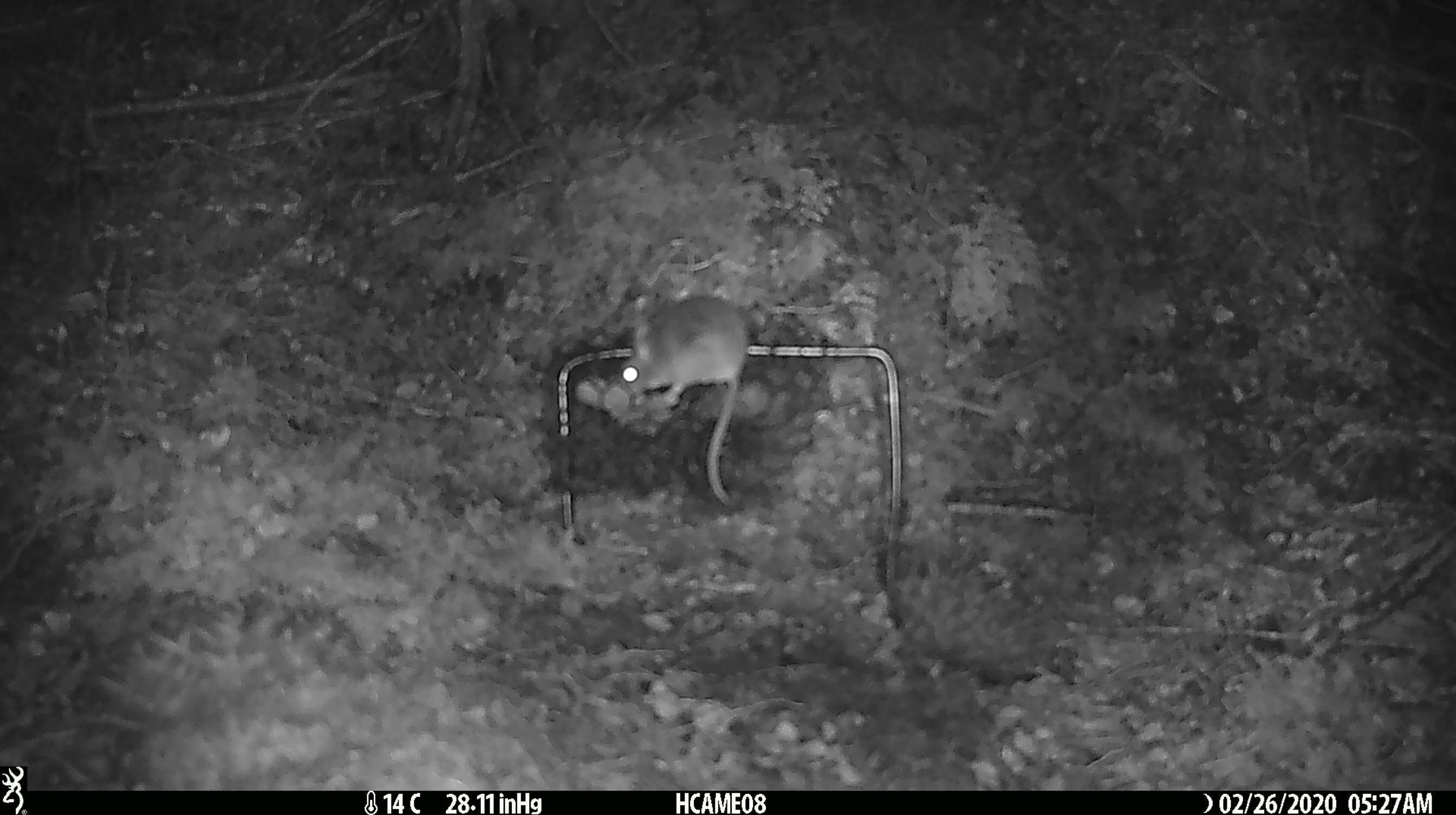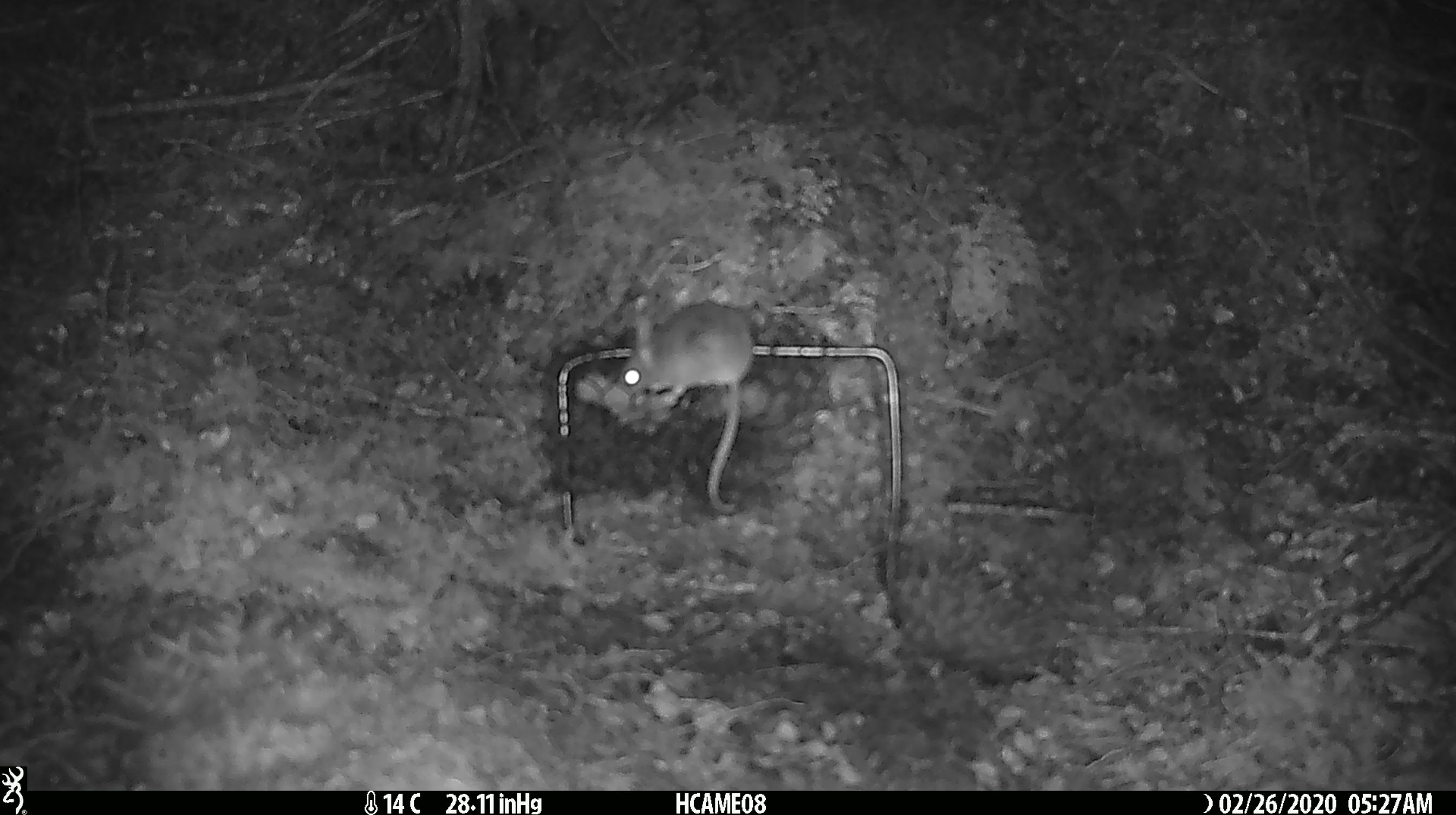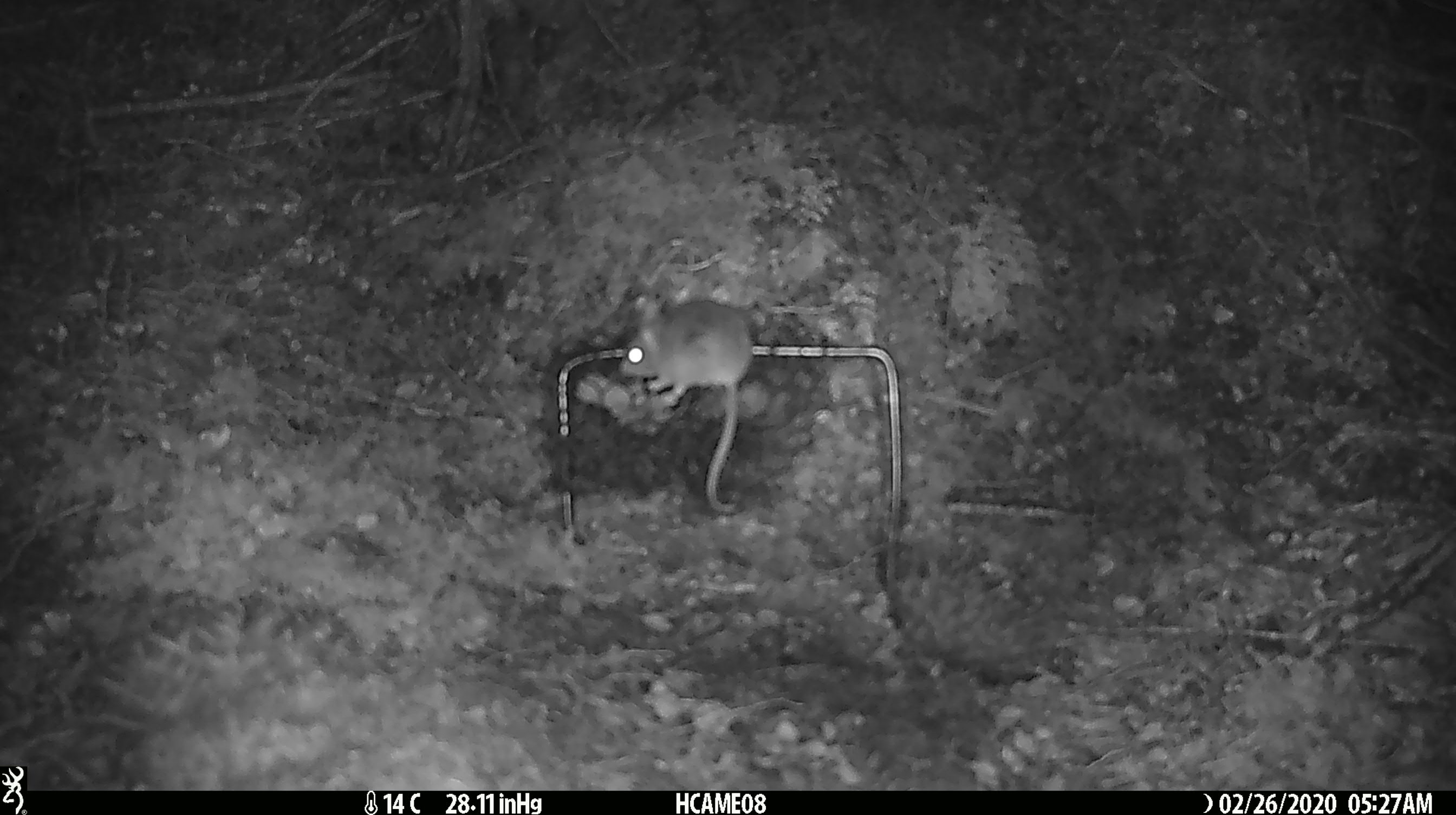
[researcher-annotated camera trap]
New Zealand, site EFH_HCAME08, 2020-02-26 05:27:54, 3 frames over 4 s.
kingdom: Animalia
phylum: Chordata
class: Mammalia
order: Rodentia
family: Muridae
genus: Mus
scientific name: Mus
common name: mouse